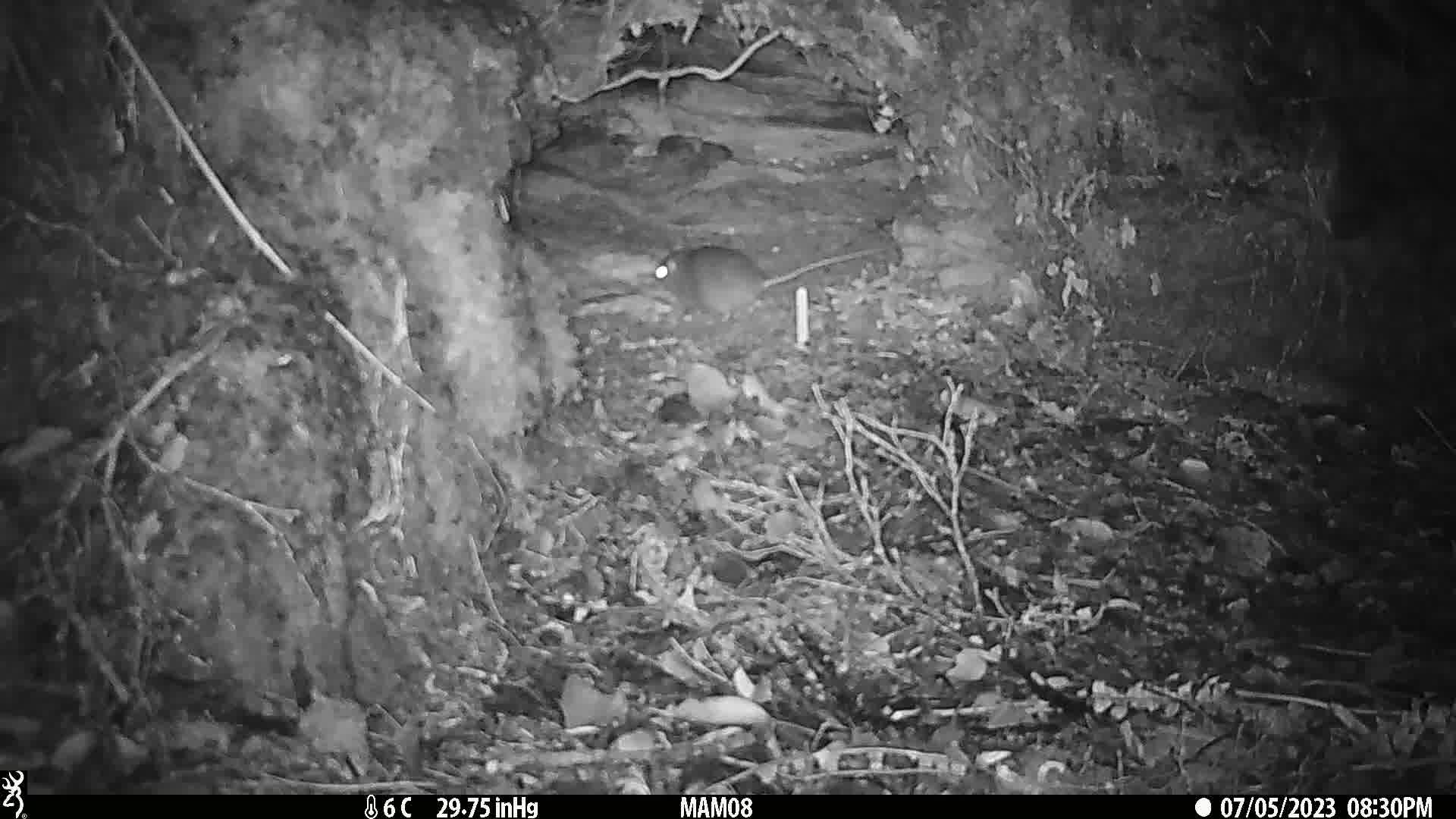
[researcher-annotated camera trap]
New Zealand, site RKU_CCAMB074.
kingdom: Animalia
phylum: Chordata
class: Mammalia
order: Rodentia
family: Muridae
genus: Rattus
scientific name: Rattus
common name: rat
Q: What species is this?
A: Rat (Rattus).